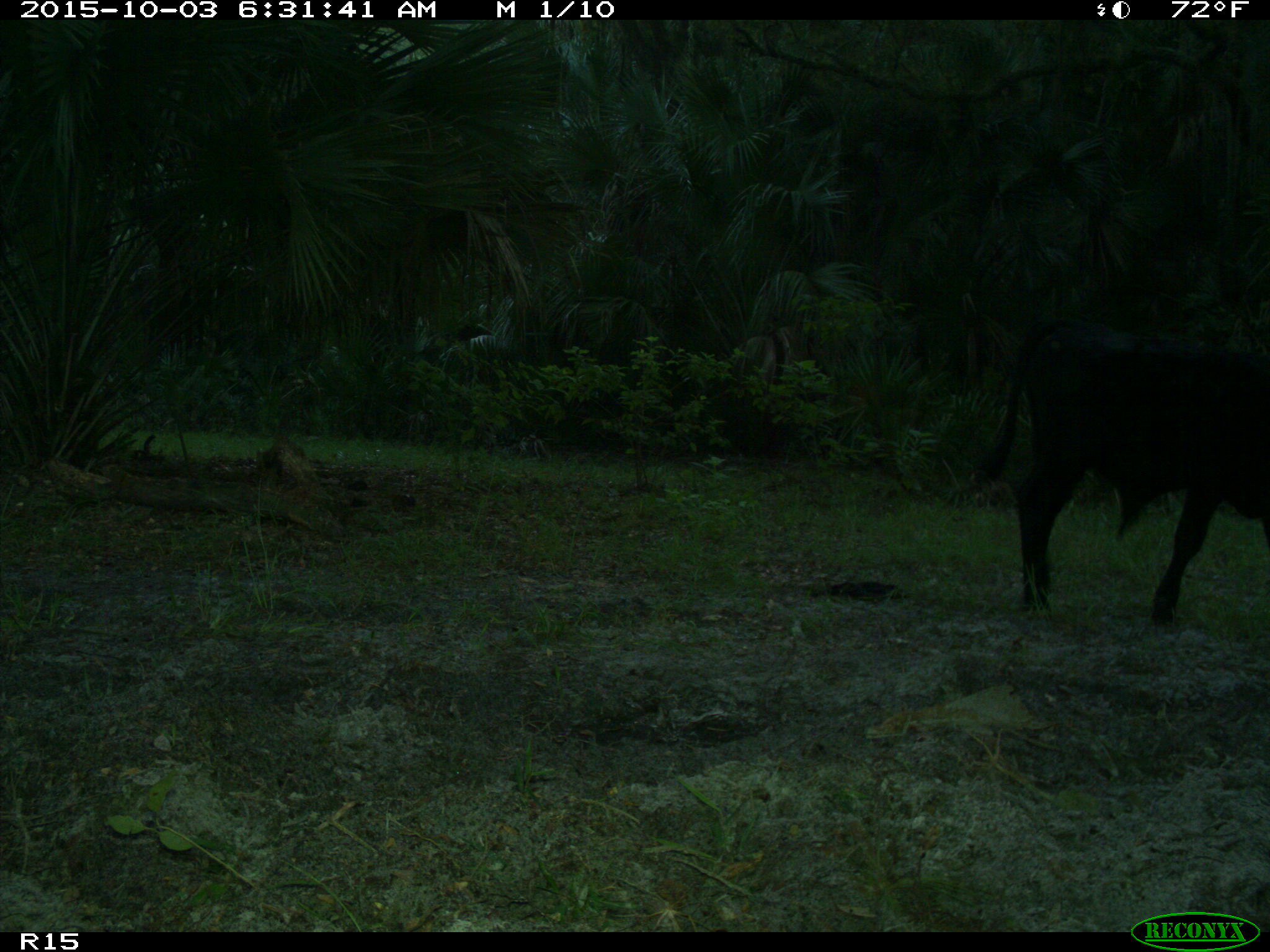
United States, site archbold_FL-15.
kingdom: Animalia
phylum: Chordata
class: Mammalia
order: Artiodactyla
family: Bovidae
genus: Bos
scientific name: Bos taurus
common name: domestic cow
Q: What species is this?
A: Bos taurus (domestic cow).